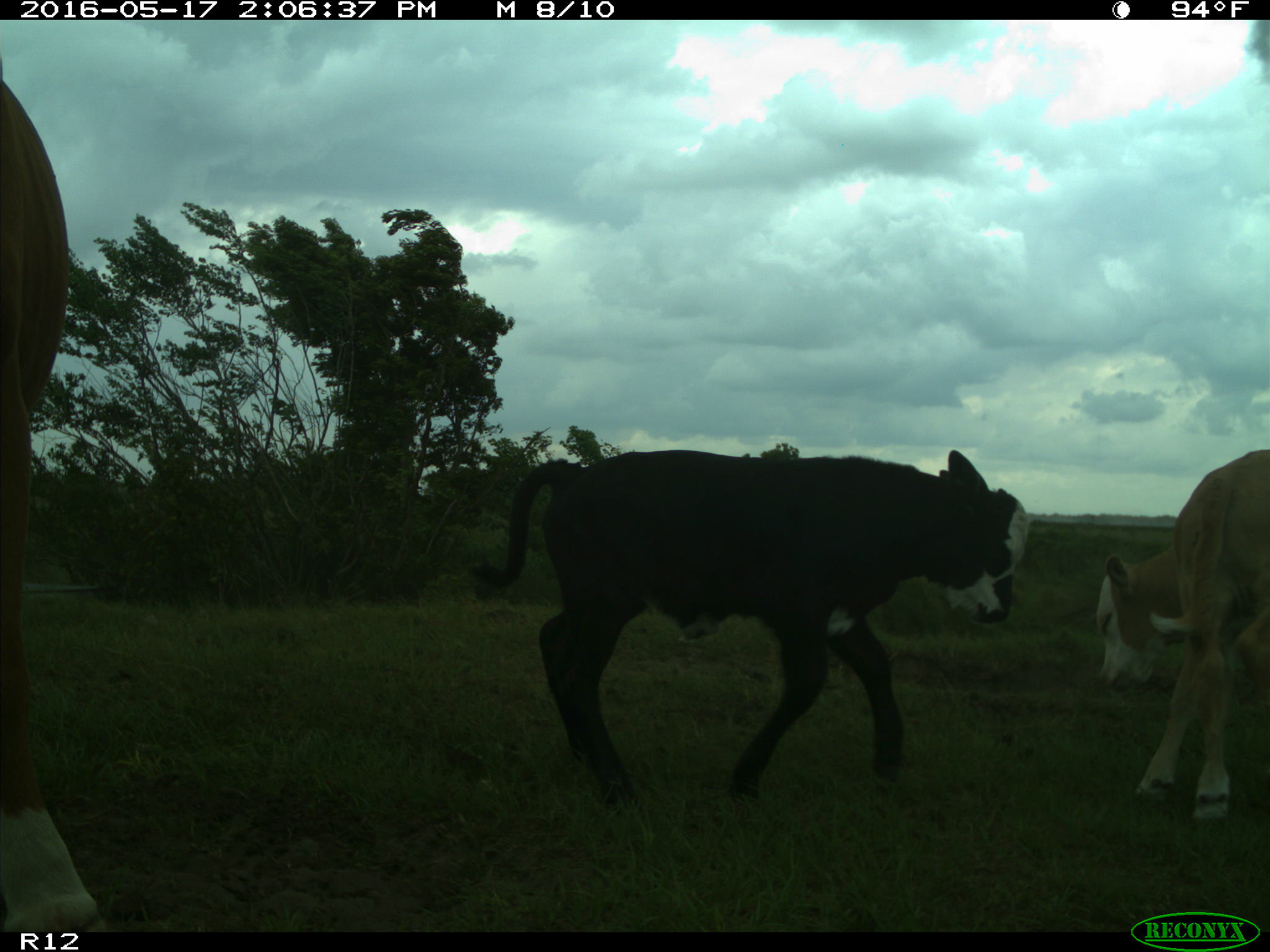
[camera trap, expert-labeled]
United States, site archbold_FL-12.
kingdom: Animalia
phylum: Chordata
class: Mammalia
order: Artiodactyla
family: Bovidae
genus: Bos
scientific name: Bos taurus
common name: domestic cow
Bos taurus (domestic cow).